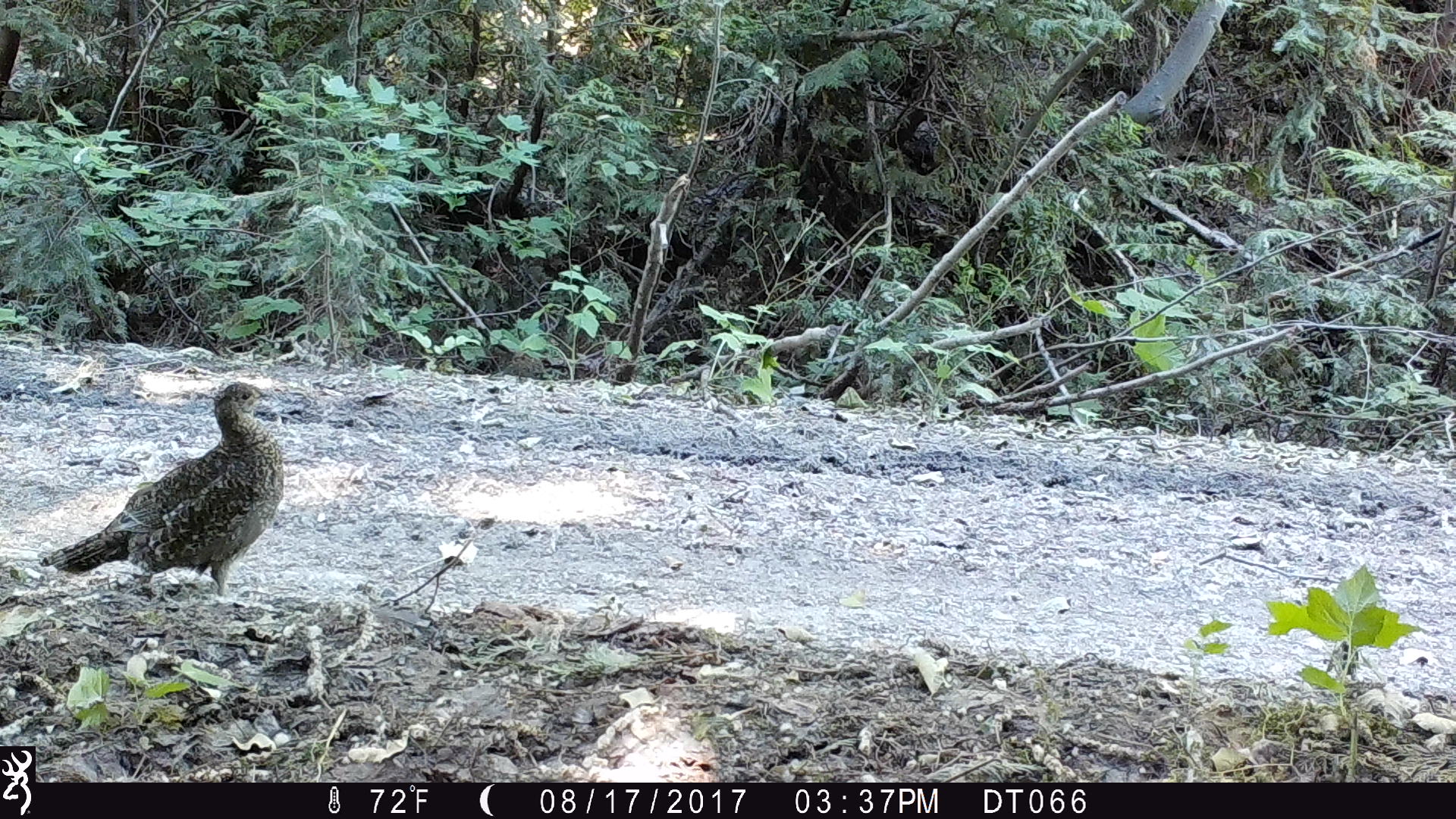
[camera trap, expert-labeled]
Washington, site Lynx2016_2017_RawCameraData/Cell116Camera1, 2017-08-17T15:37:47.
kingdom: Animalia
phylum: Chordata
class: Aves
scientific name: Aves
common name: birds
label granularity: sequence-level